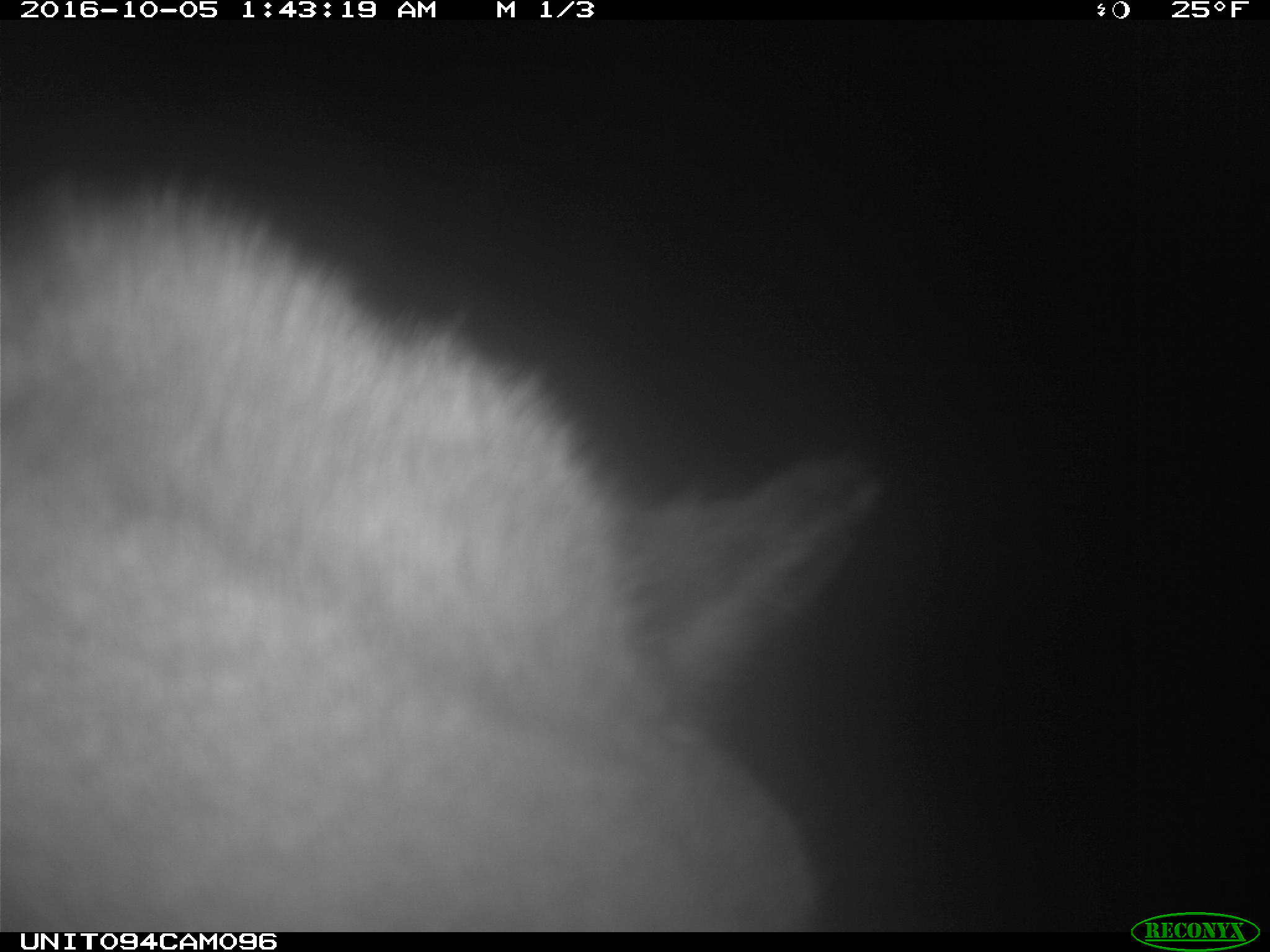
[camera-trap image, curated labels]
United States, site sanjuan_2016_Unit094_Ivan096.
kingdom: Animalia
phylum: Chordata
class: Mammalia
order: Artiodactyla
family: Cervidae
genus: Cervus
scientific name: Cervus elaphus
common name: red deer